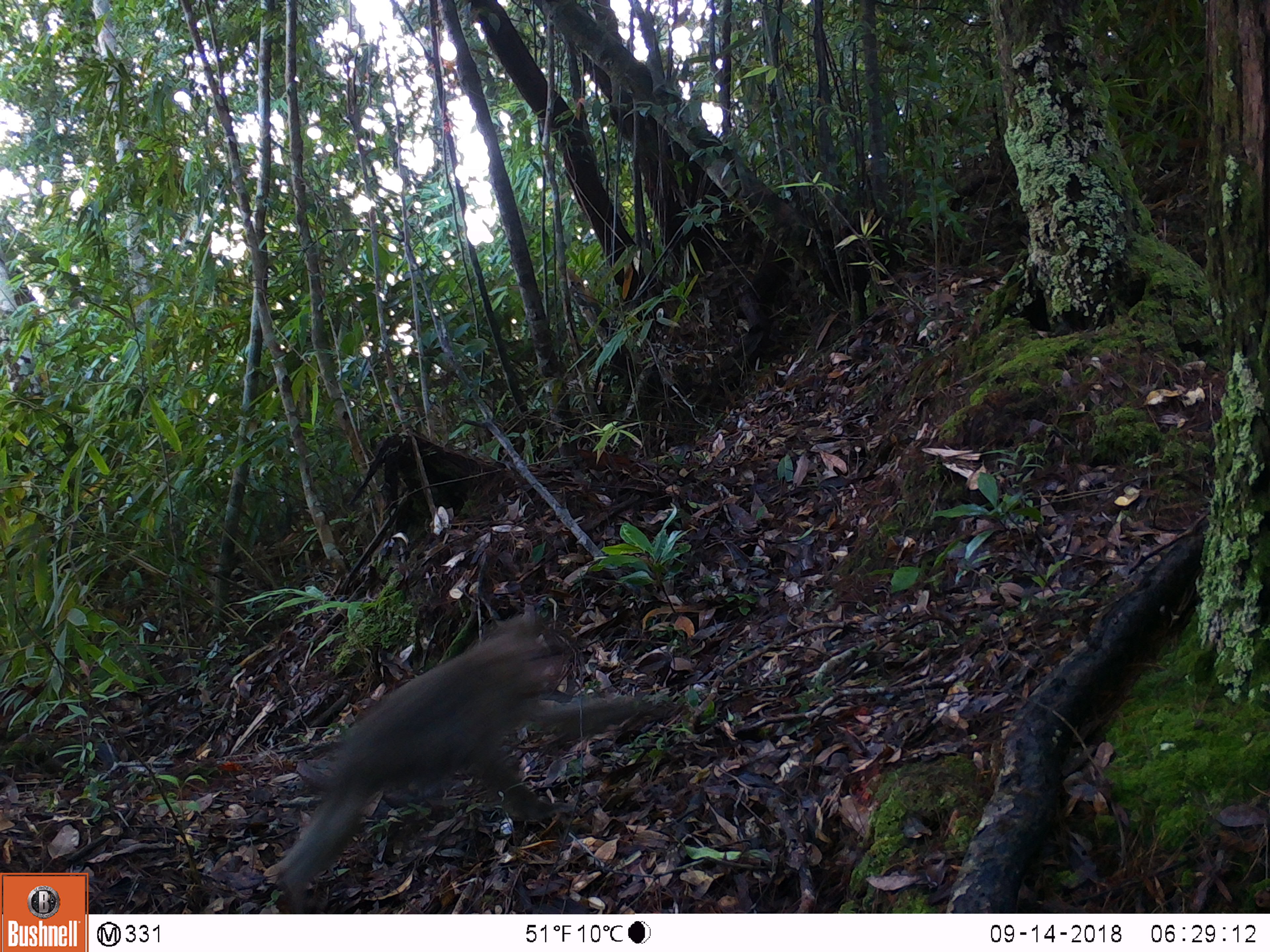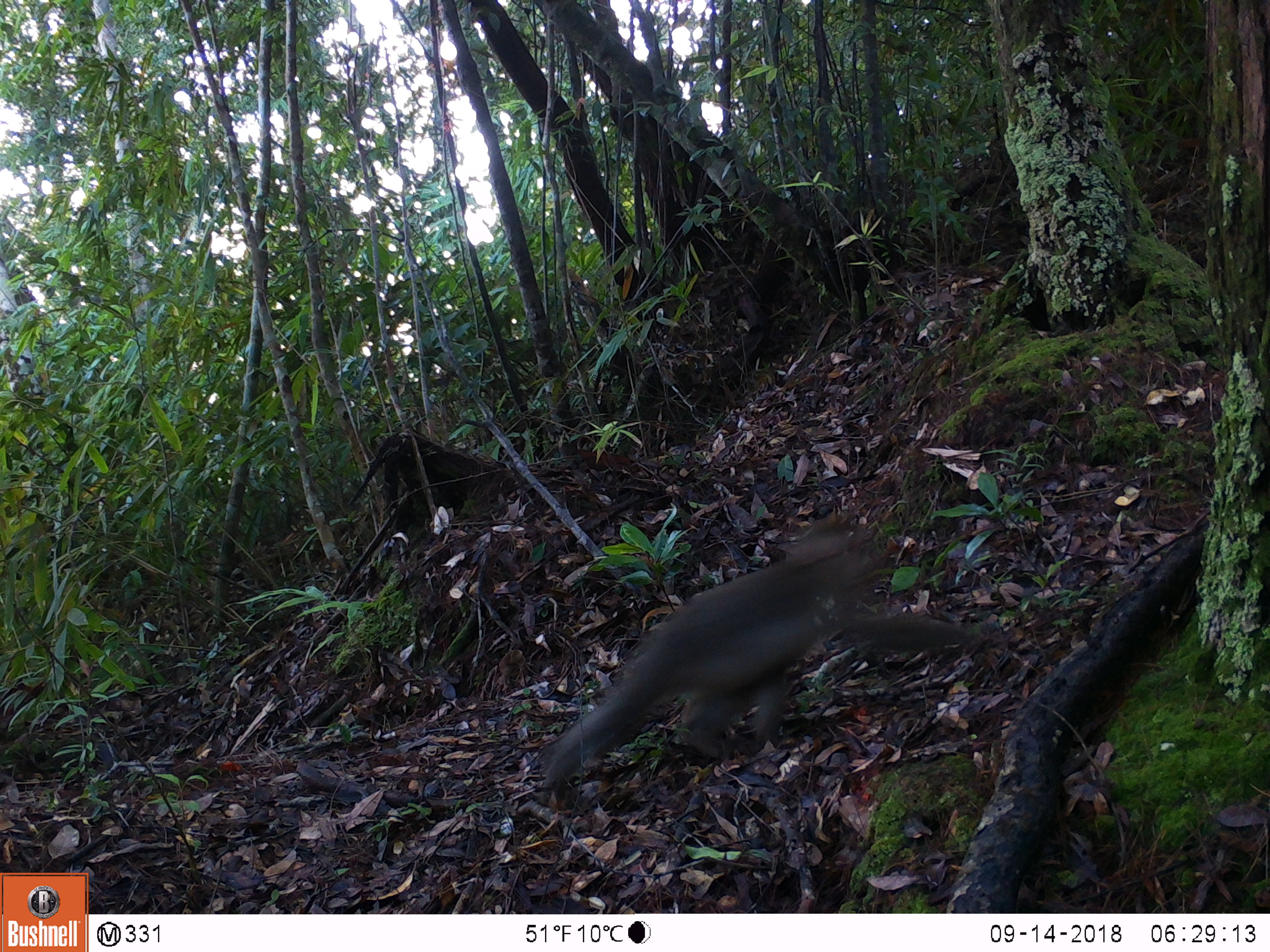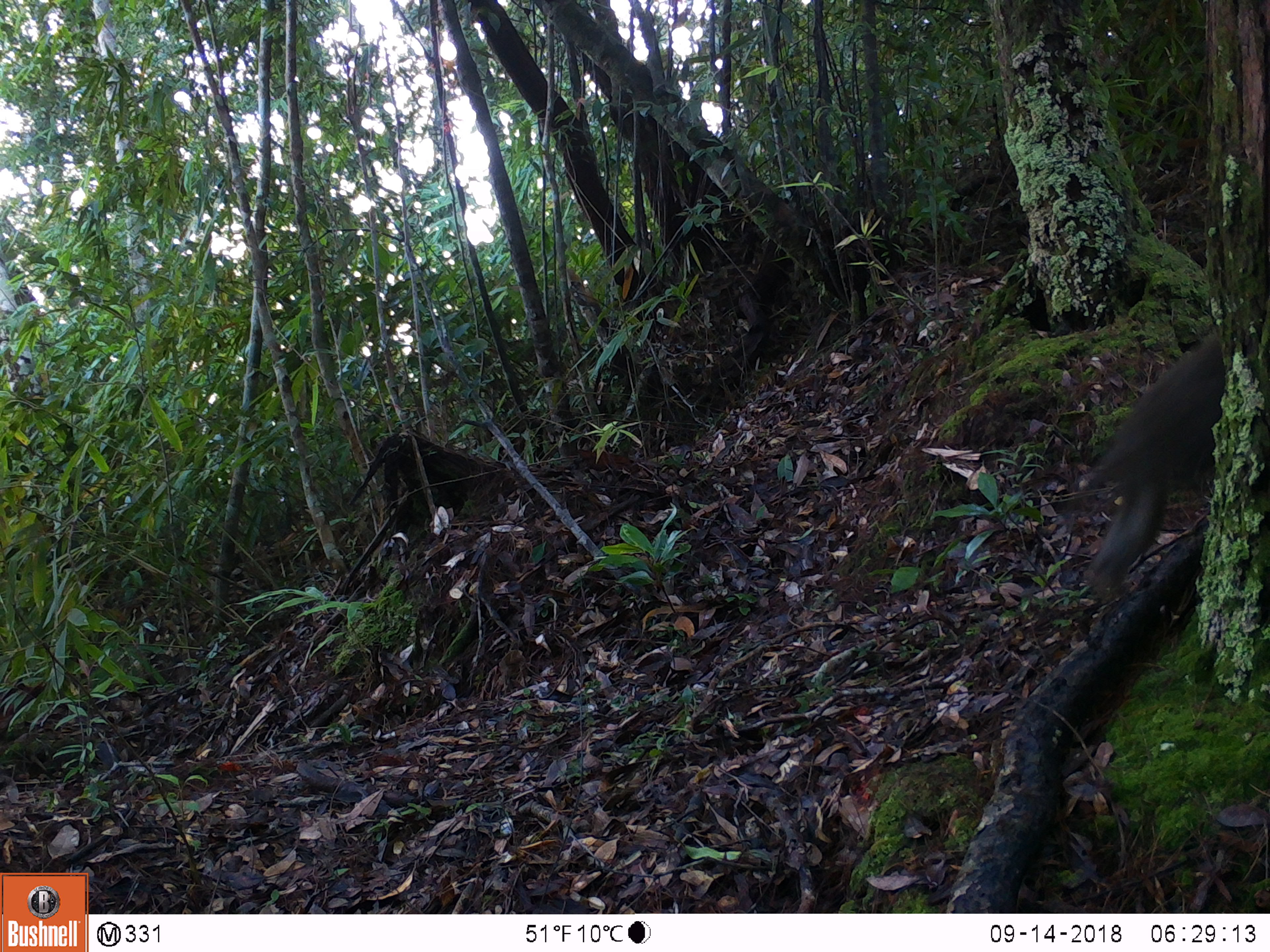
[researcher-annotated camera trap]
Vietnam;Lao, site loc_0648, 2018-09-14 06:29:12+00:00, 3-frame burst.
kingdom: Animalia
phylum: Chordata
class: Mammalia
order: Primates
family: Cercopithecidae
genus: Macaca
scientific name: Macaca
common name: macaques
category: assam or rhesus macaque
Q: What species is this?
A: Assam or rhesus macaque (macaques) (Macaca).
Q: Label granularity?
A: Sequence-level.